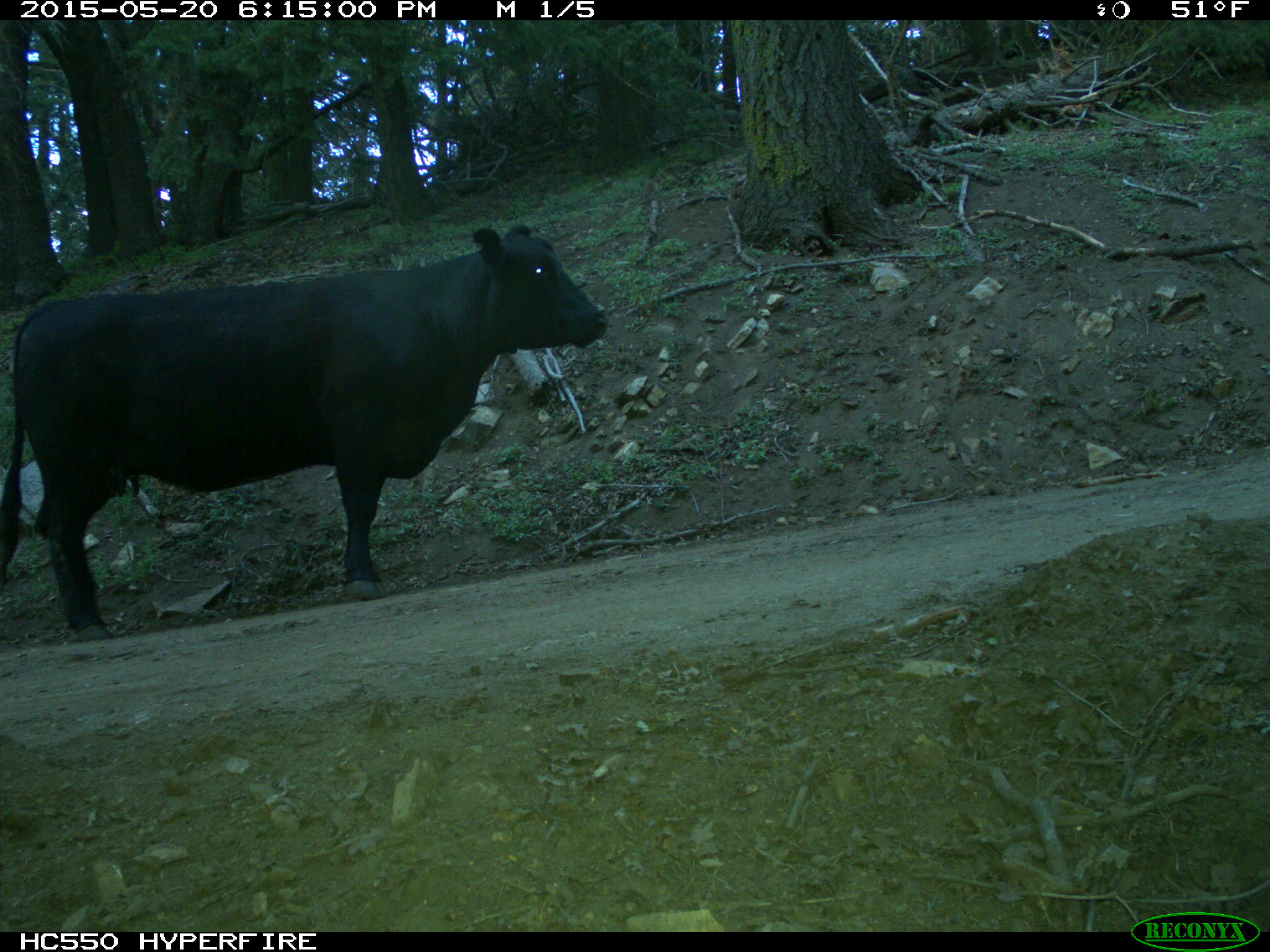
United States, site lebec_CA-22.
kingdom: Animalia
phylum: Chordata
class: Mammalia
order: Artiodactyla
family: Bovidae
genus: Bos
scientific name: Bos taurus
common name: domestic cow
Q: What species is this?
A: Bos taurus (domestic cow).